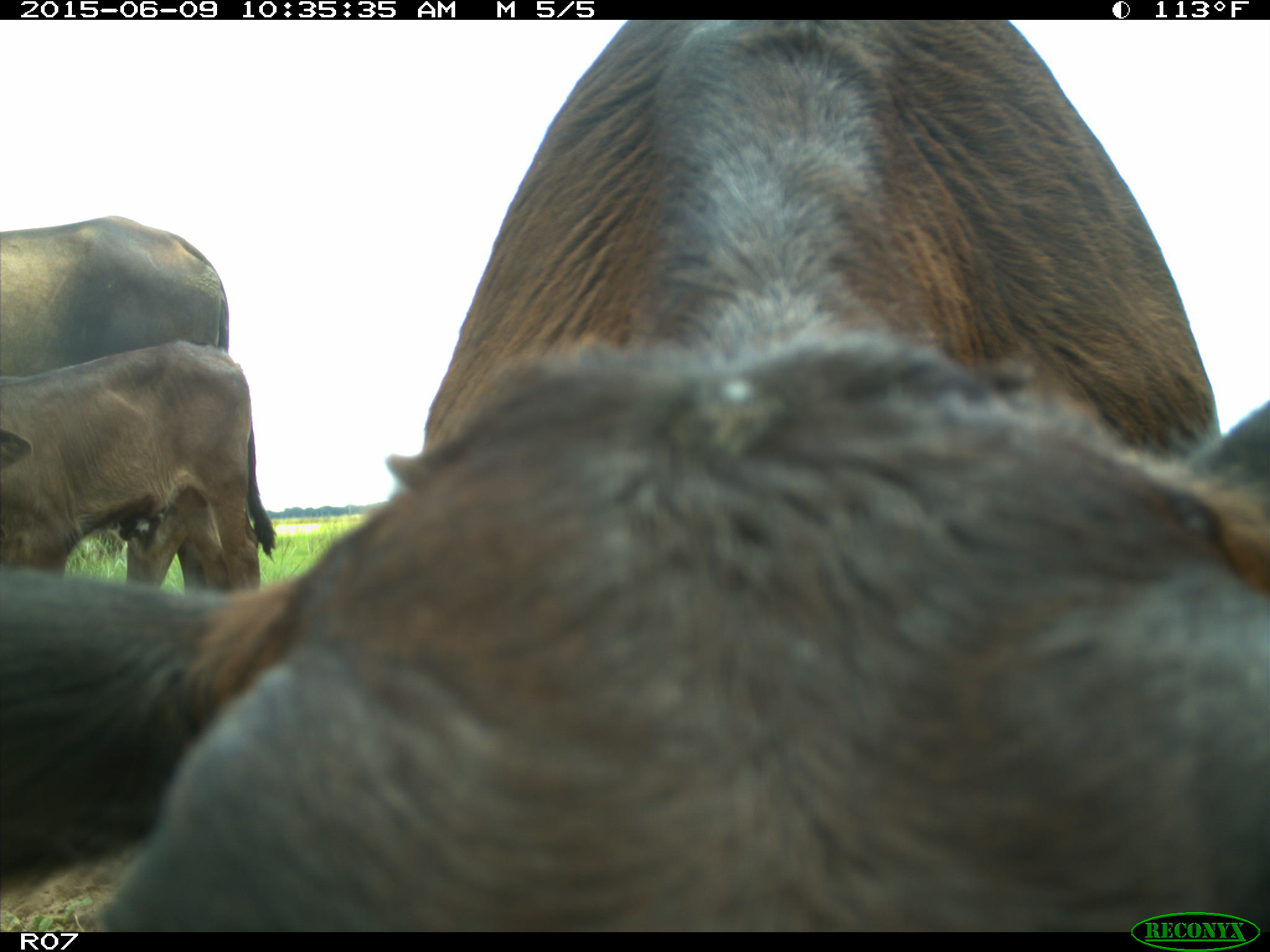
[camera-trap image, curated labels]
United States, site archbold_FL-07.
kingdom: Animalia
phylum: Chordata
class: Mammalia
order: Artiodactyla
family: Bovidae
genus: Bos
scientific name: Bos taurus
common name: domestic cow